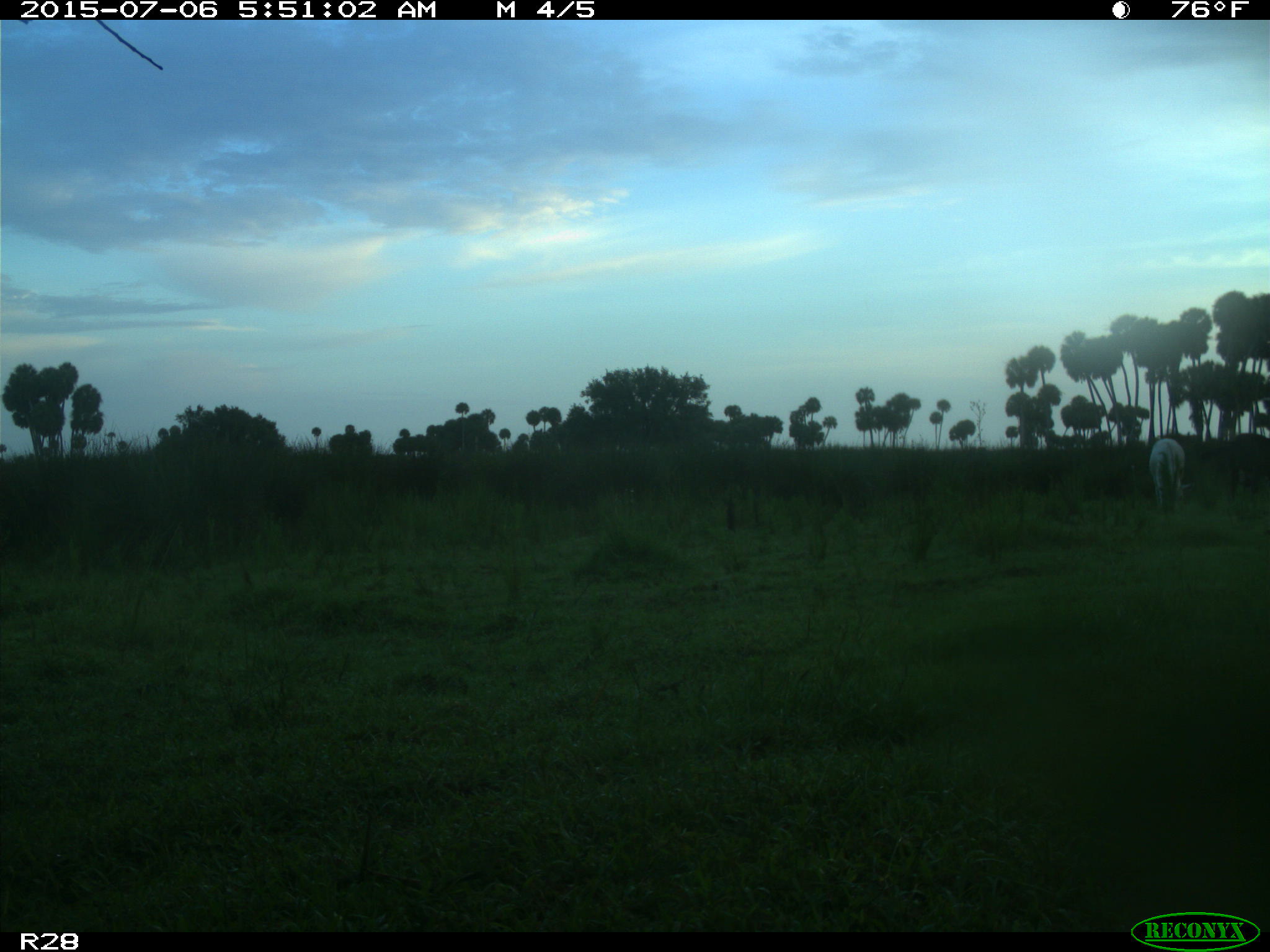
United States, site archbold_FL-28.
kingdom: Animalia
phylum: Chordata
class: Mammalia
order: Artiodactyla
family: Bovidae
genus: Bos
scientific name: Bos taurus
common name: domestic cow